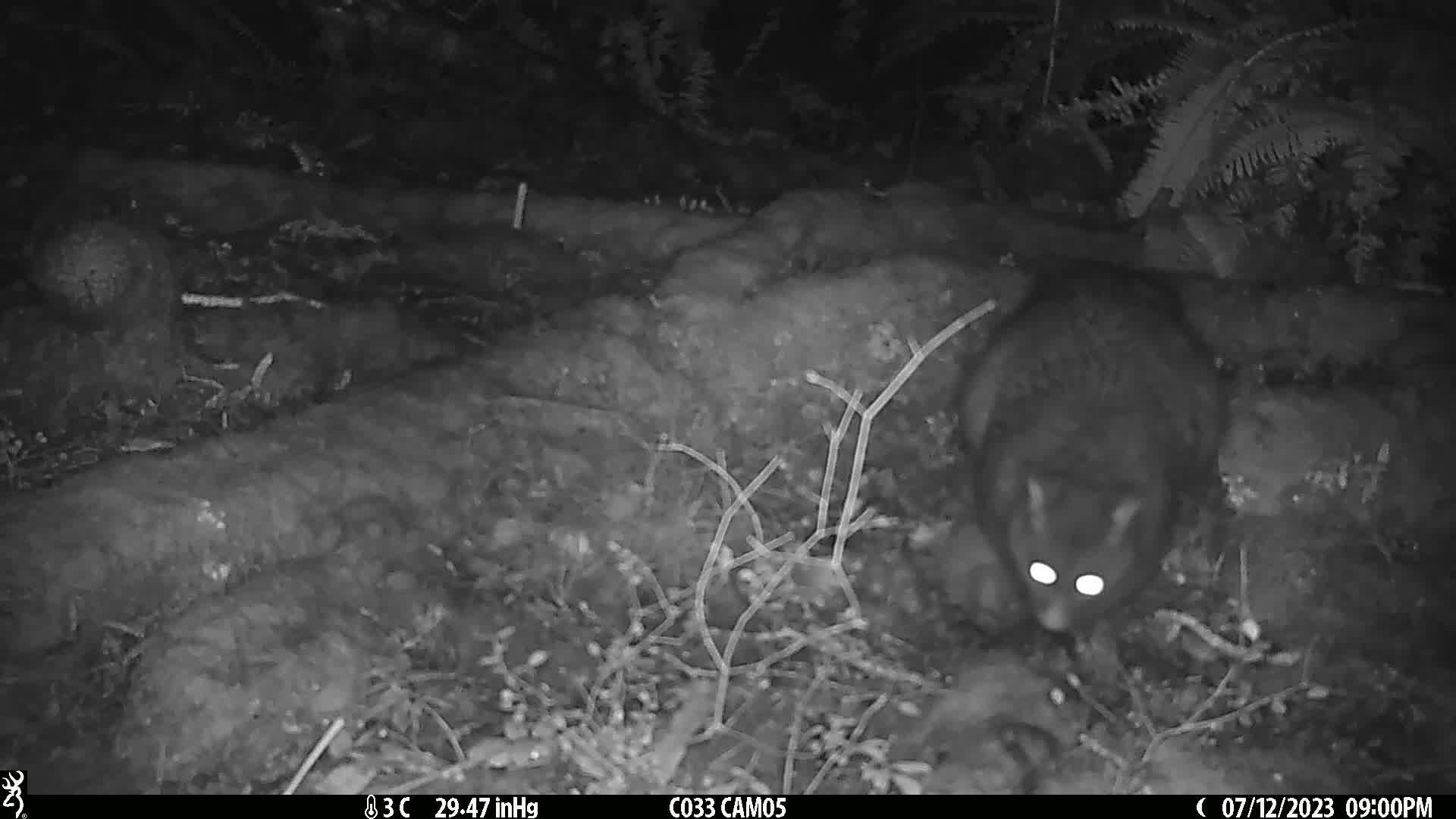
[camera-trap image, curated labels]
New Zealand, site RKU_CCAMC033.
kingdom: Animalia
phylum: Chordata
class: Mammalia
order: Diprotodontia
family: Phalangeridae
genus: Trichosurus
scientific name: Trichosurus vulpecula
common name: common brushtail possum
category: possum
Possum (common brushtail possum) (Trichosurus vulpecula).